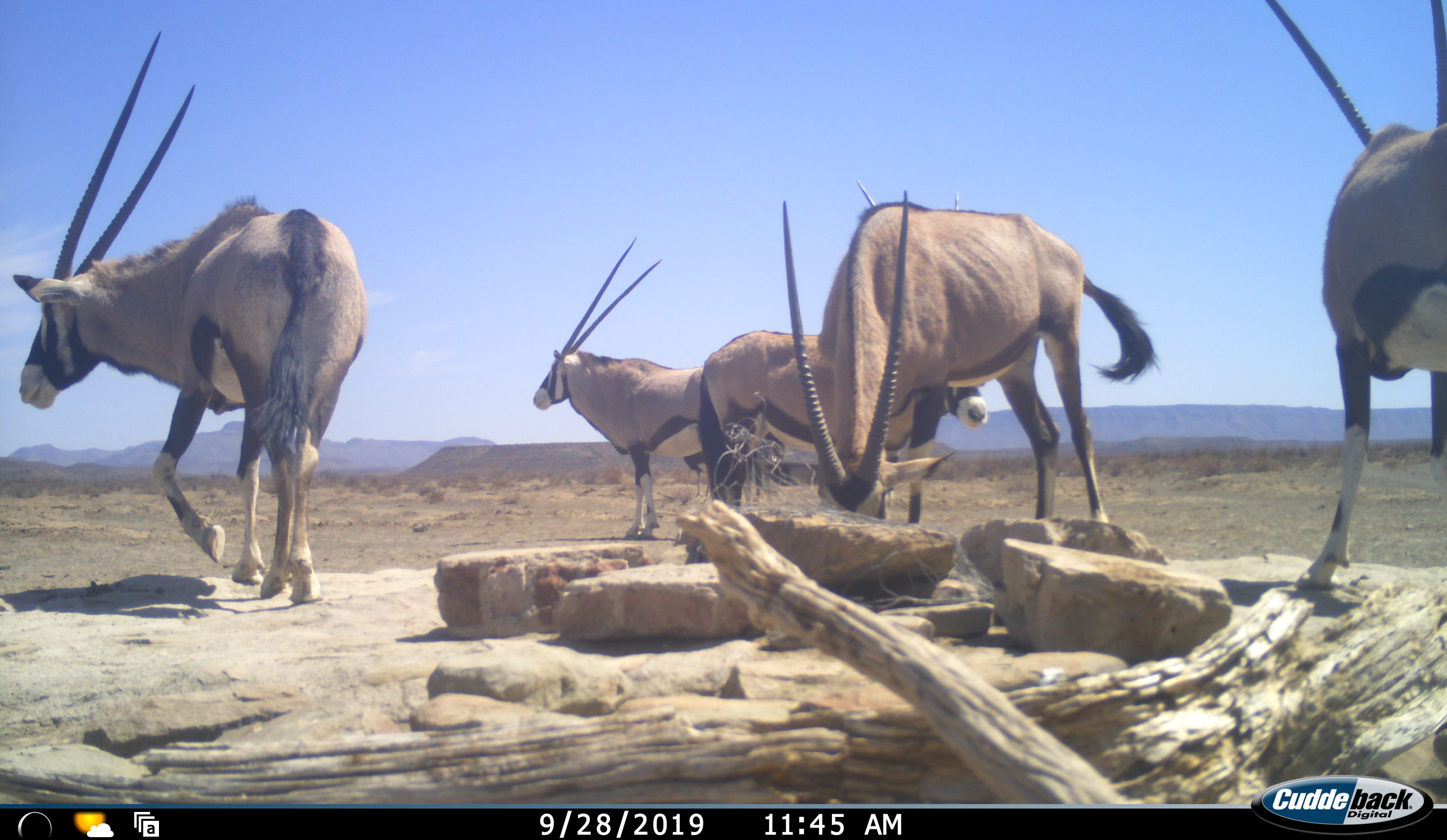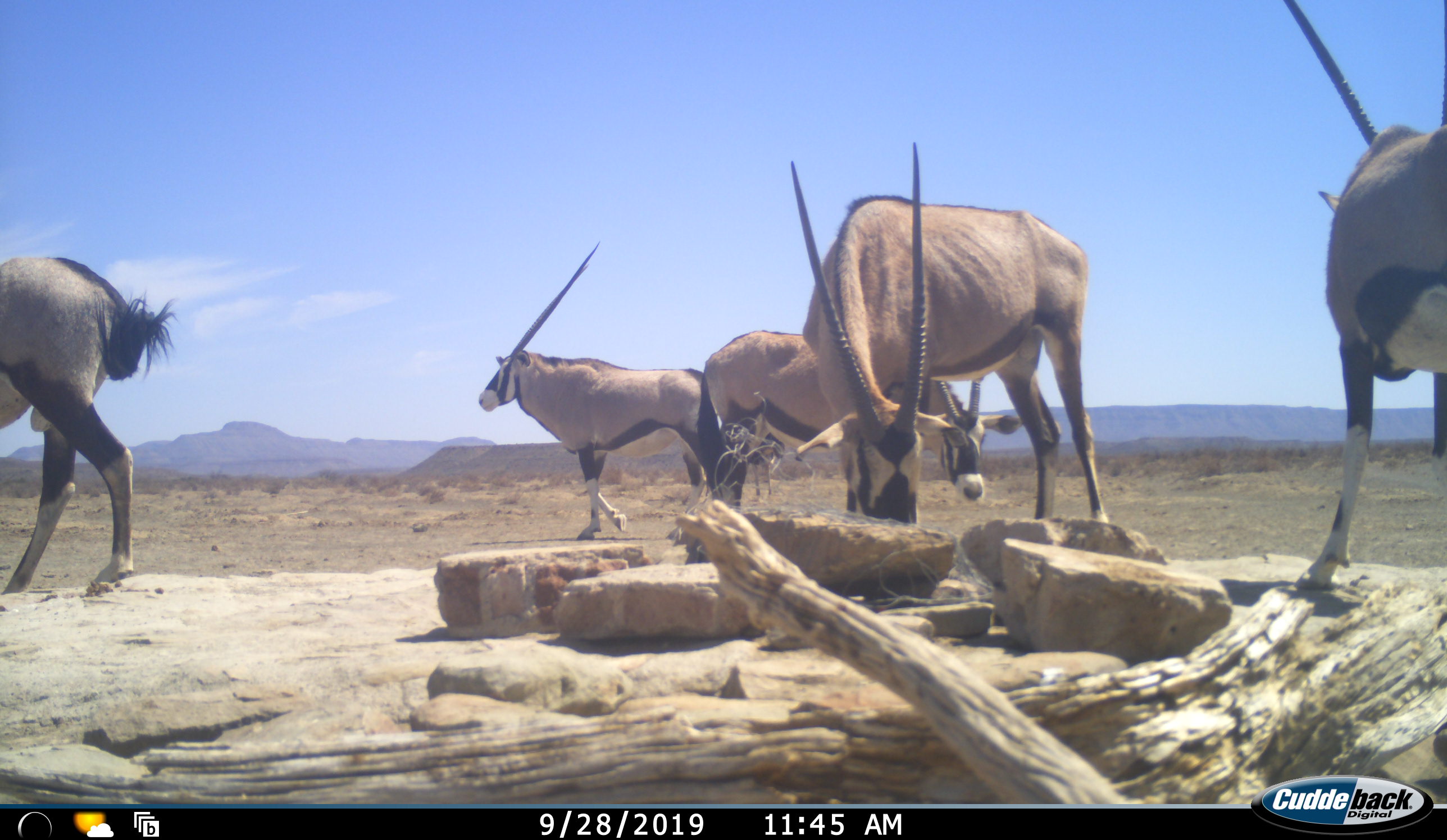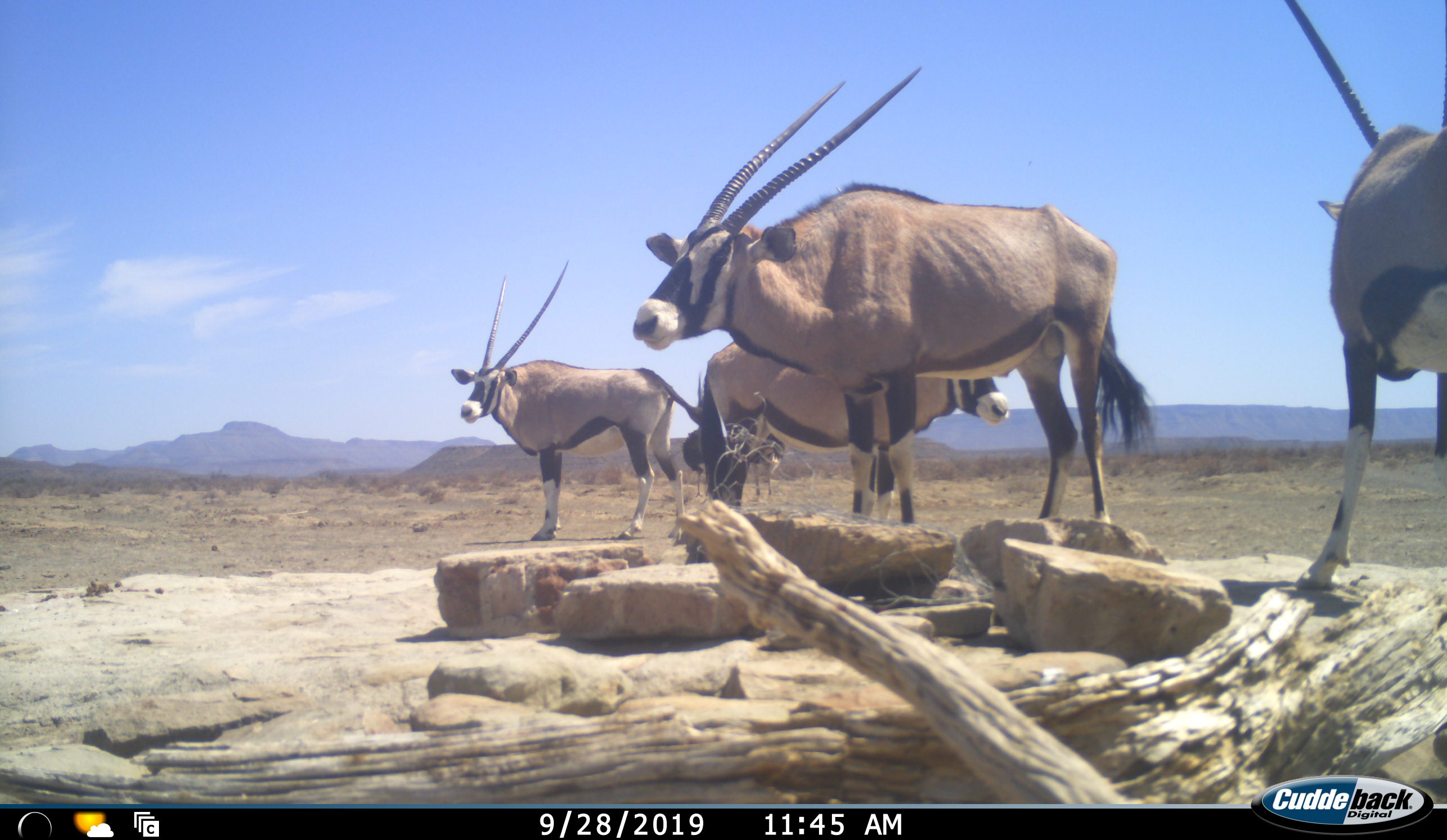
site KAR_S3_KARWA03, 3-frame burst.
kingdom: Animalia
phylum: Chordata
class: Mammalia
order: Artiodactyla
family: Bovidae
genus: Oryx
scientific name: Oryx gazella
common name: gemsbok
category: oryx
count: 5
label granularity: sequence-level